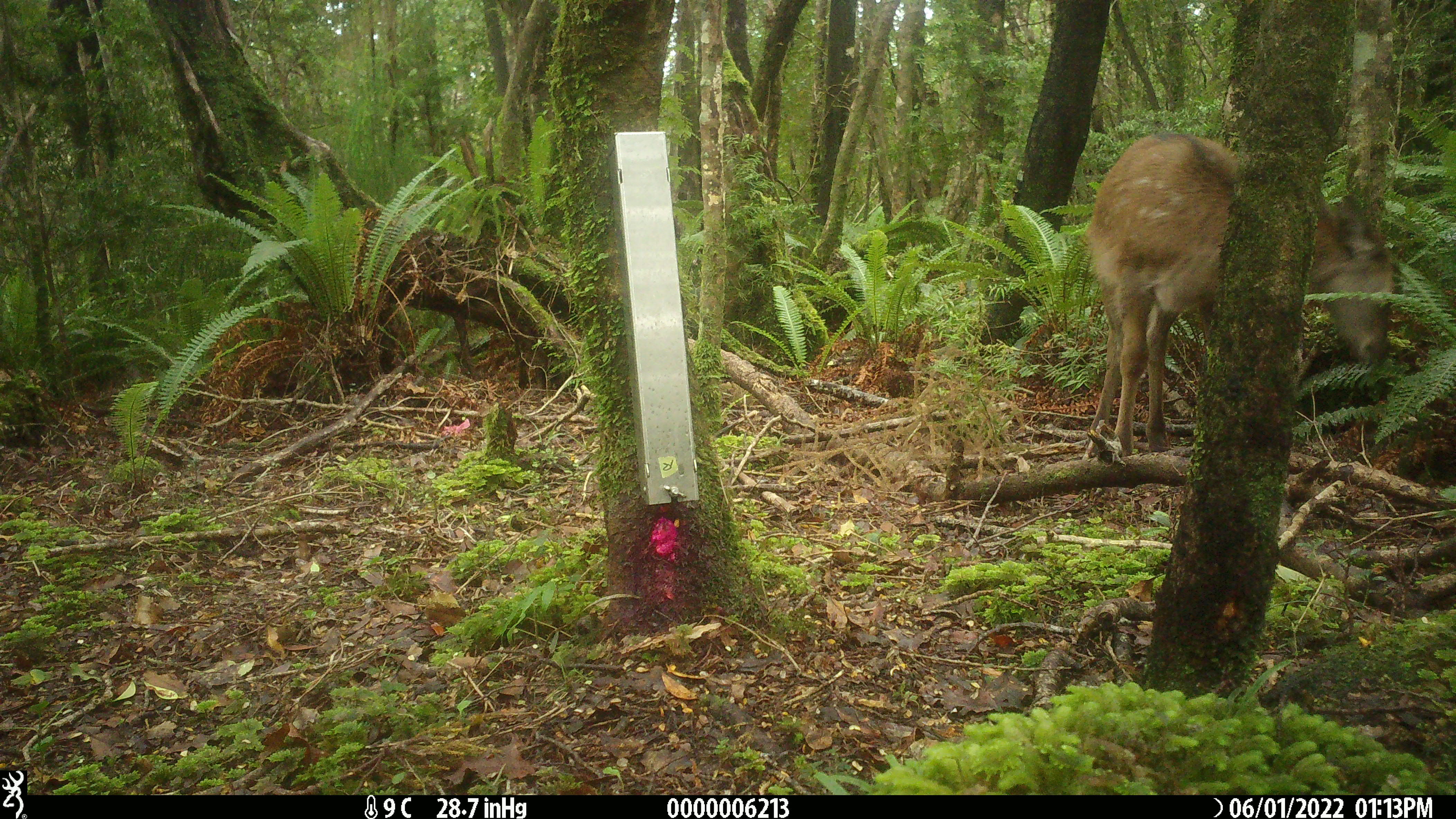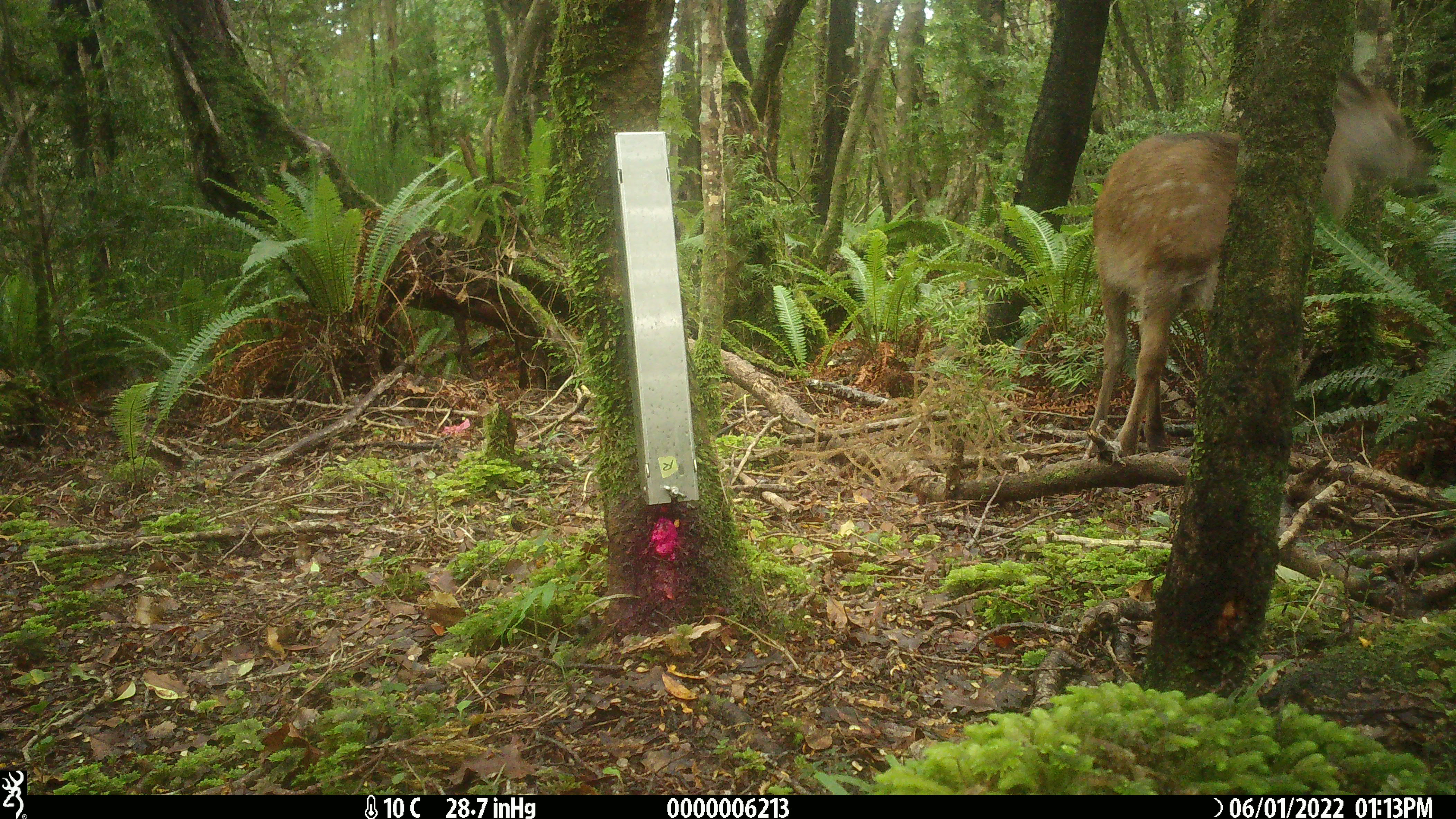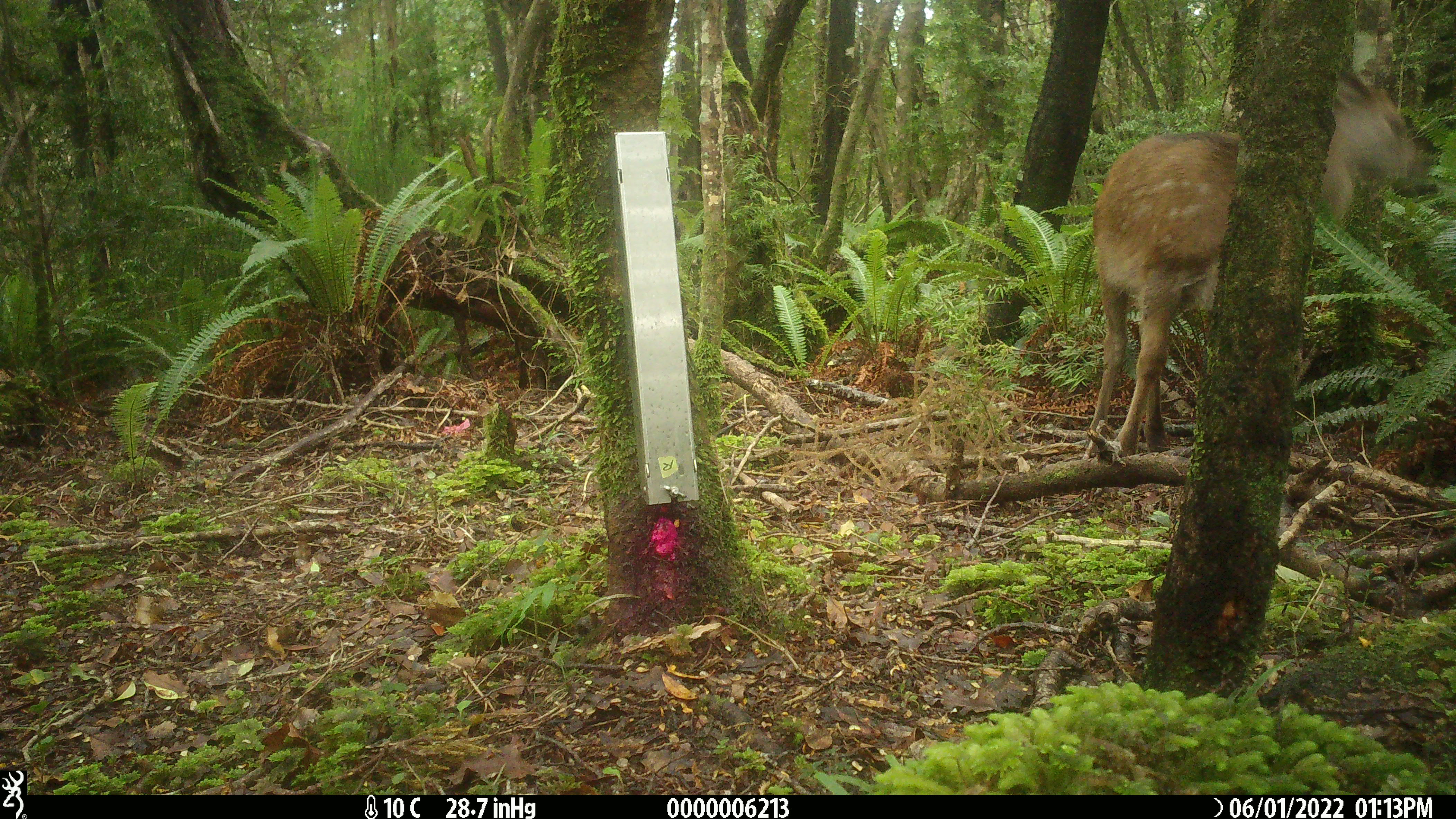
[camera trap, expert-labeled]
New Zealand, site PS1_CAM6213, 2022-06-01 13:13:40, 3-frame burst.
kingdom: Animalia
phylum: Chordata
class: Mammalia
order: Artiodactyla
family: Cervidae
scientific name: Cervidae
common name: deer